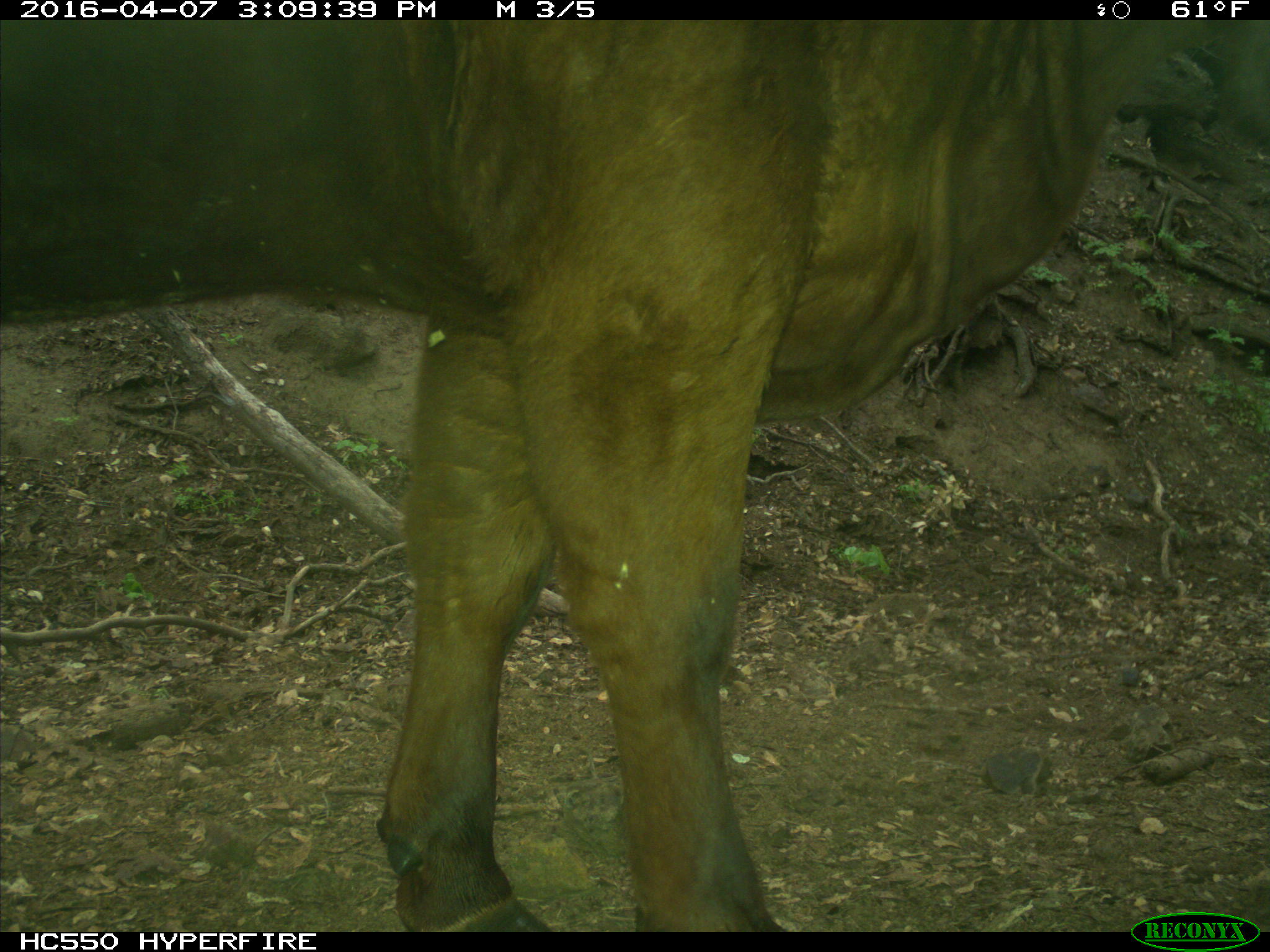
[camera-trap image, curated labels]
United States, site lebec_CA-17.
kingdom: Animalia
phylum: Chordata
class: Mammalia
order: Artiodactyla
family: Bovidae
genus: Bos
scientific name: Bos taurus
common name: domestic cow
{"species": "Bos taurus (domestic cow)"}